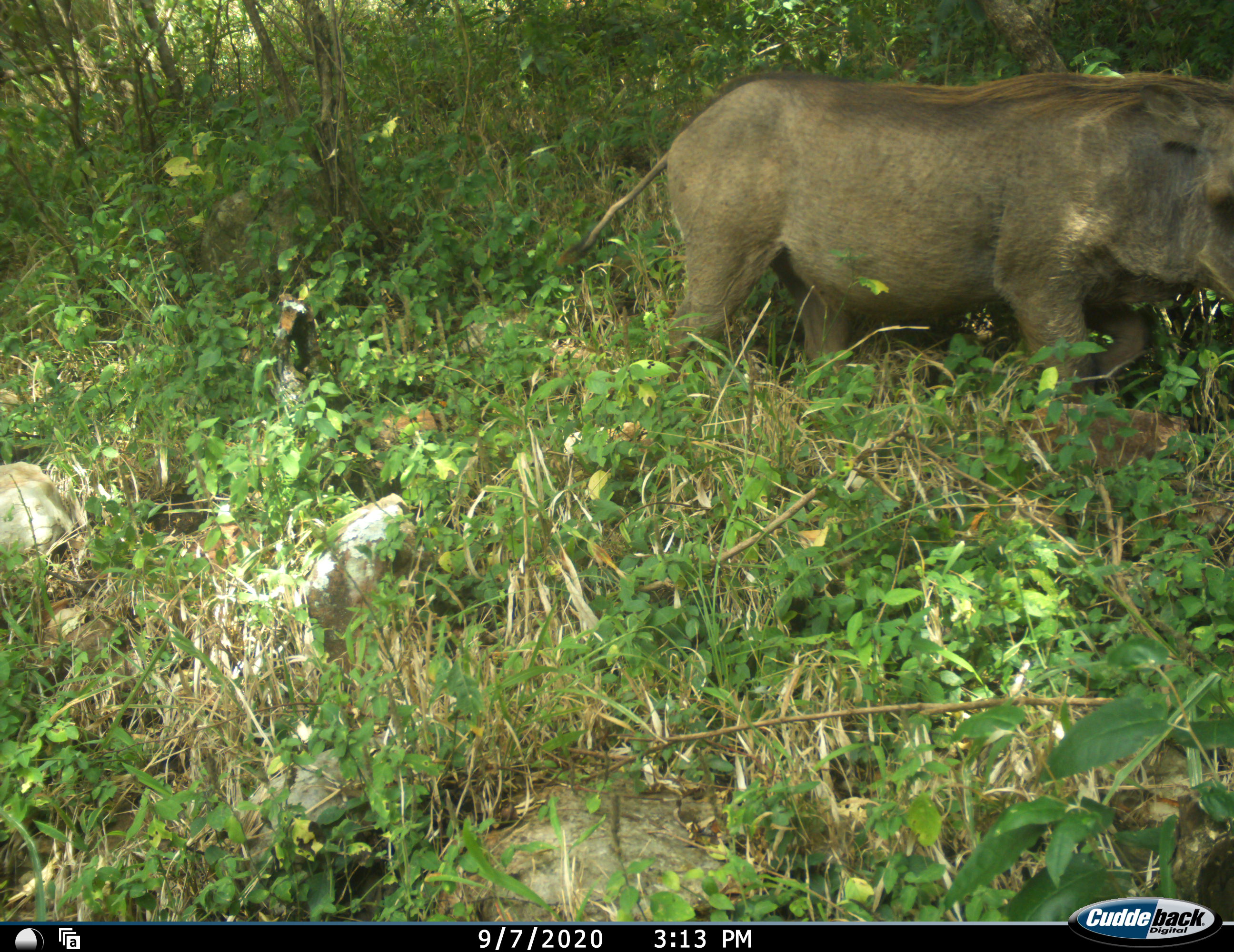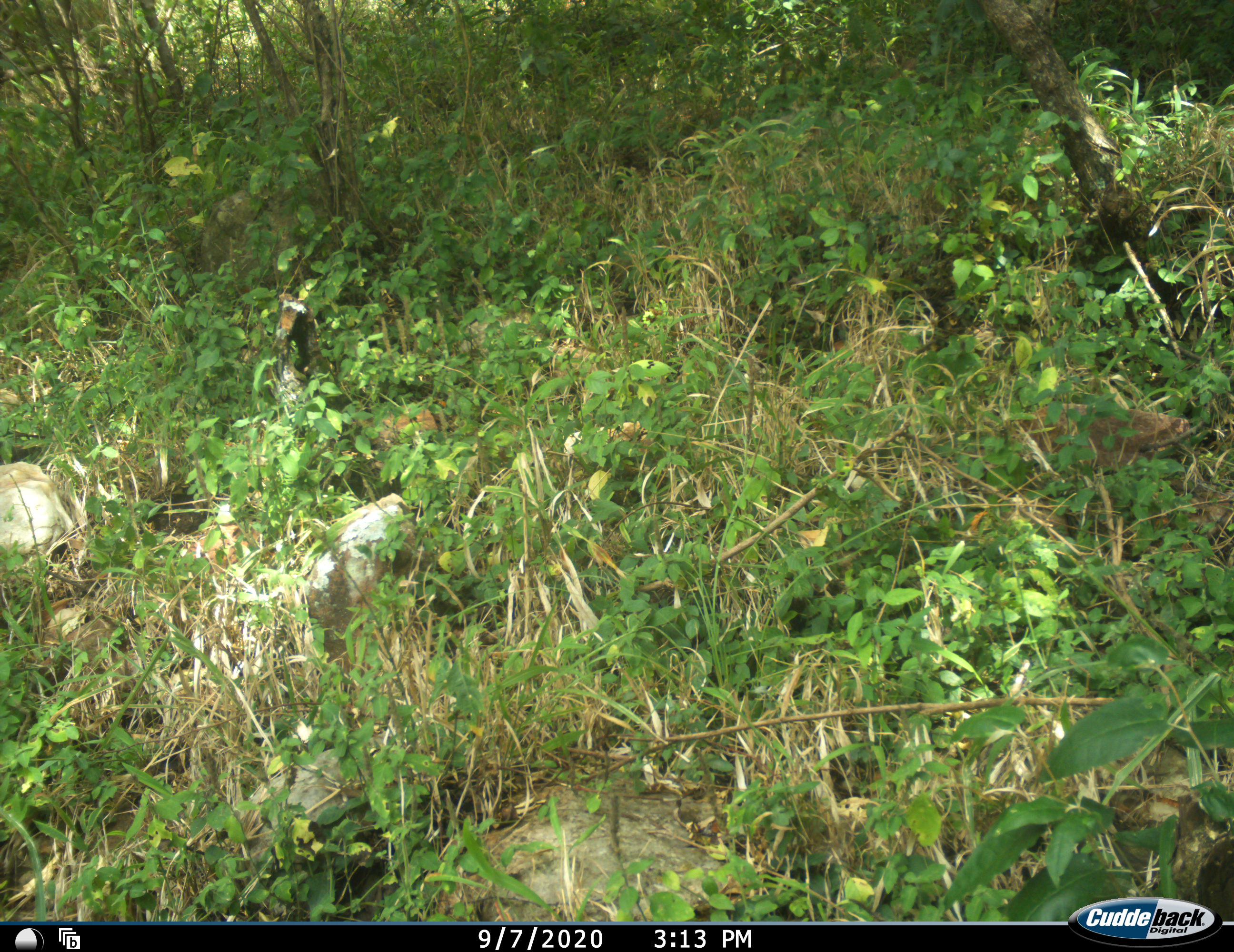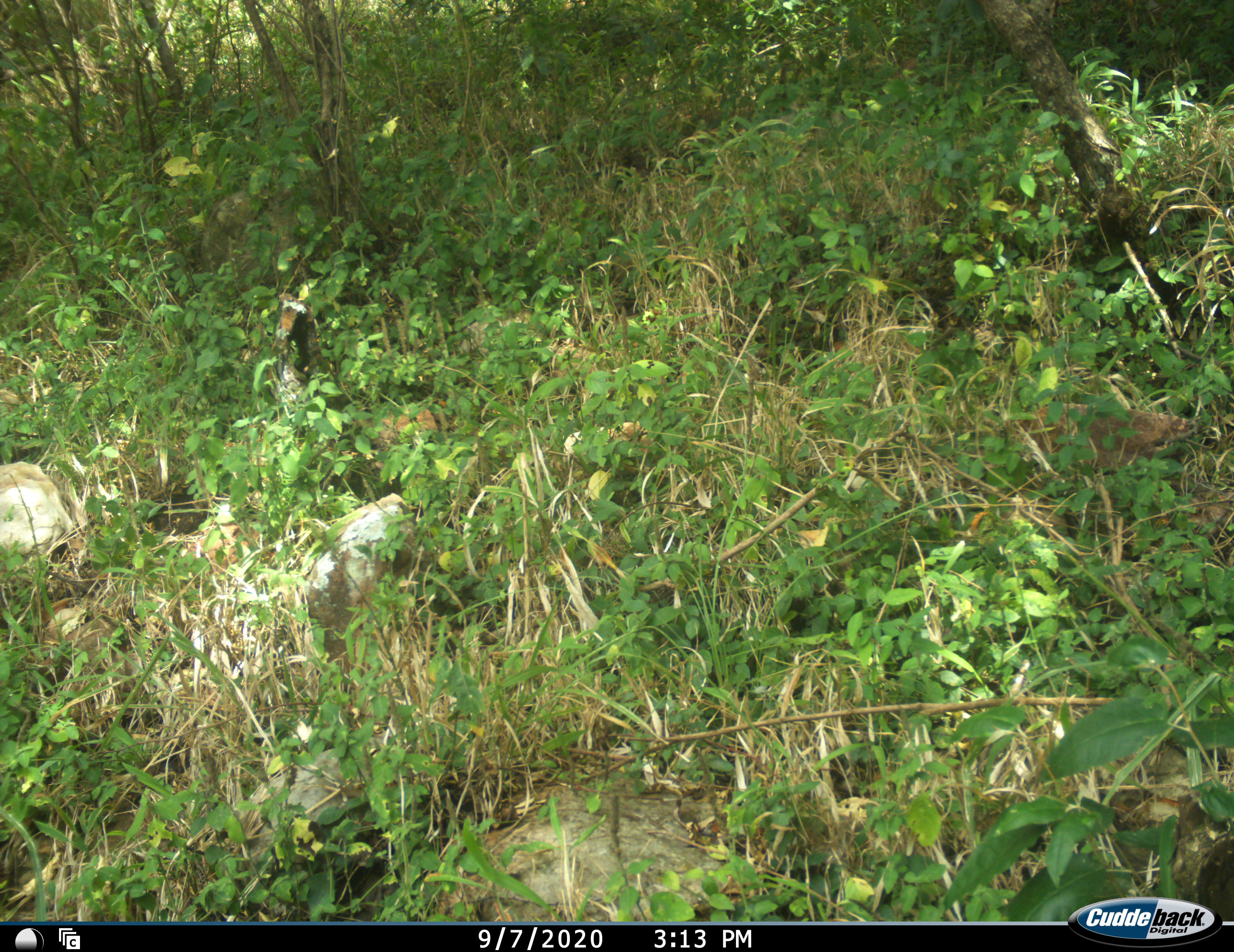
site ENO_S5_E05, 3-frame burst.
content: unidentified animal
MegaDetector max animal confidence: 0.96